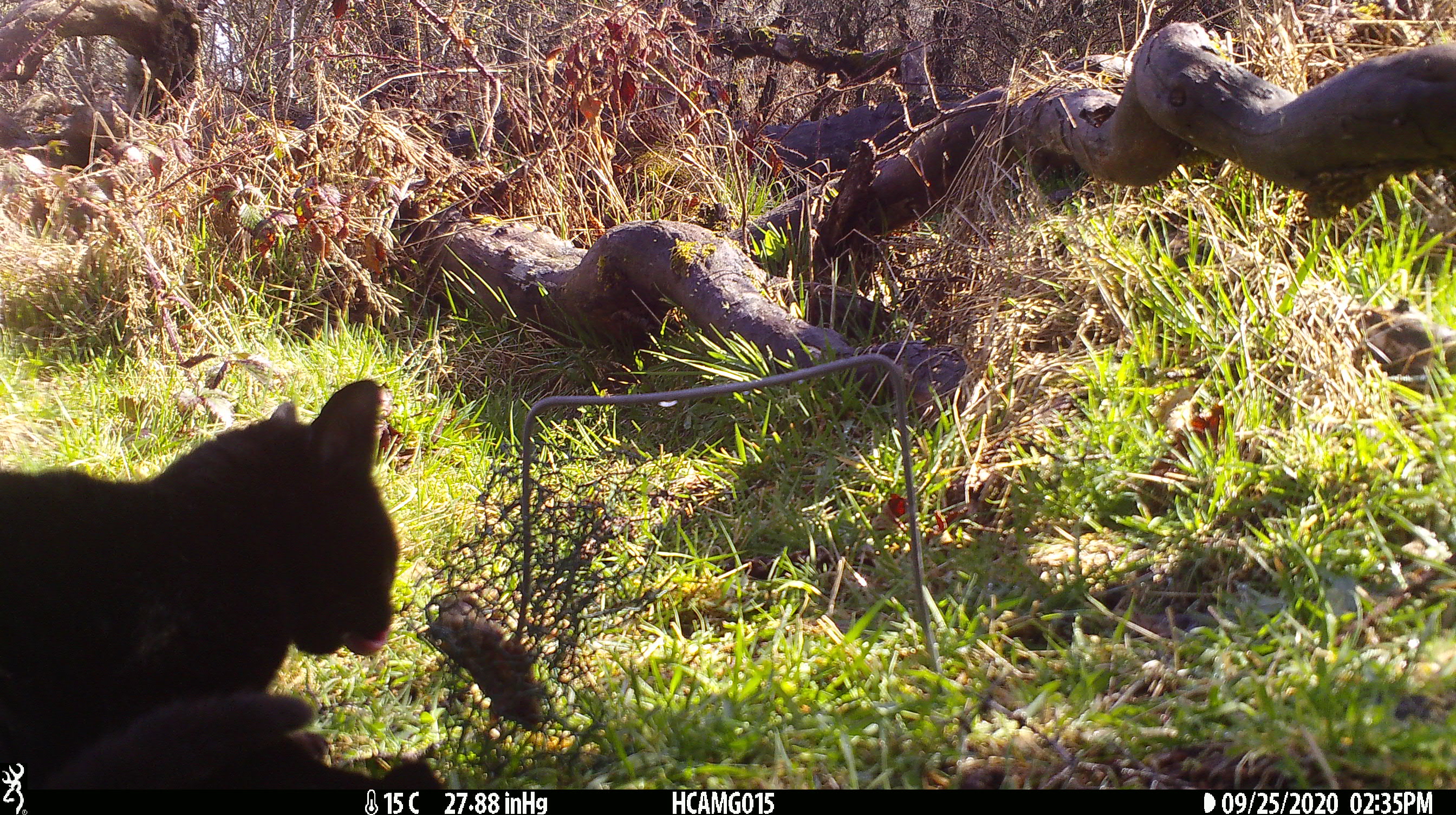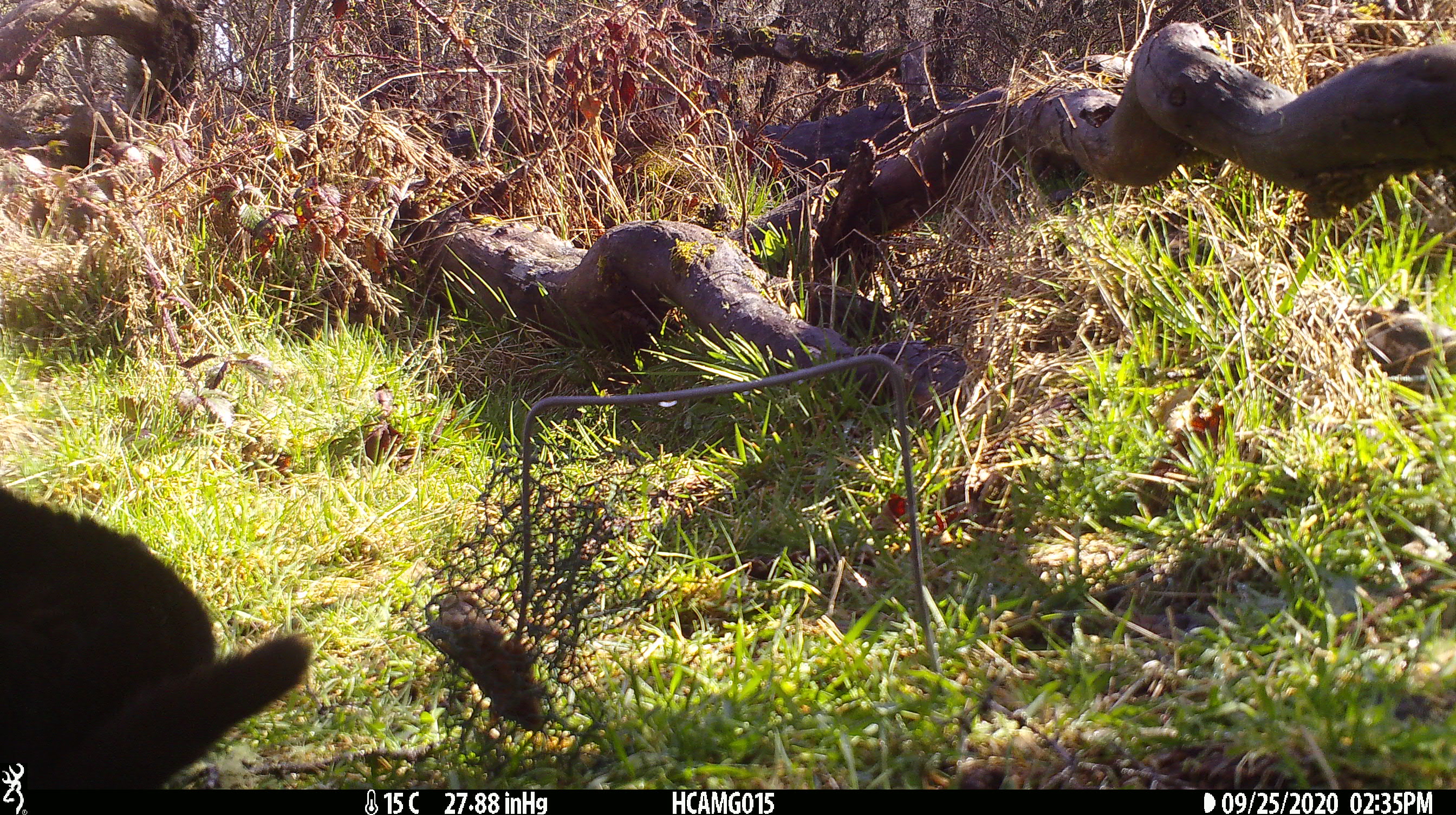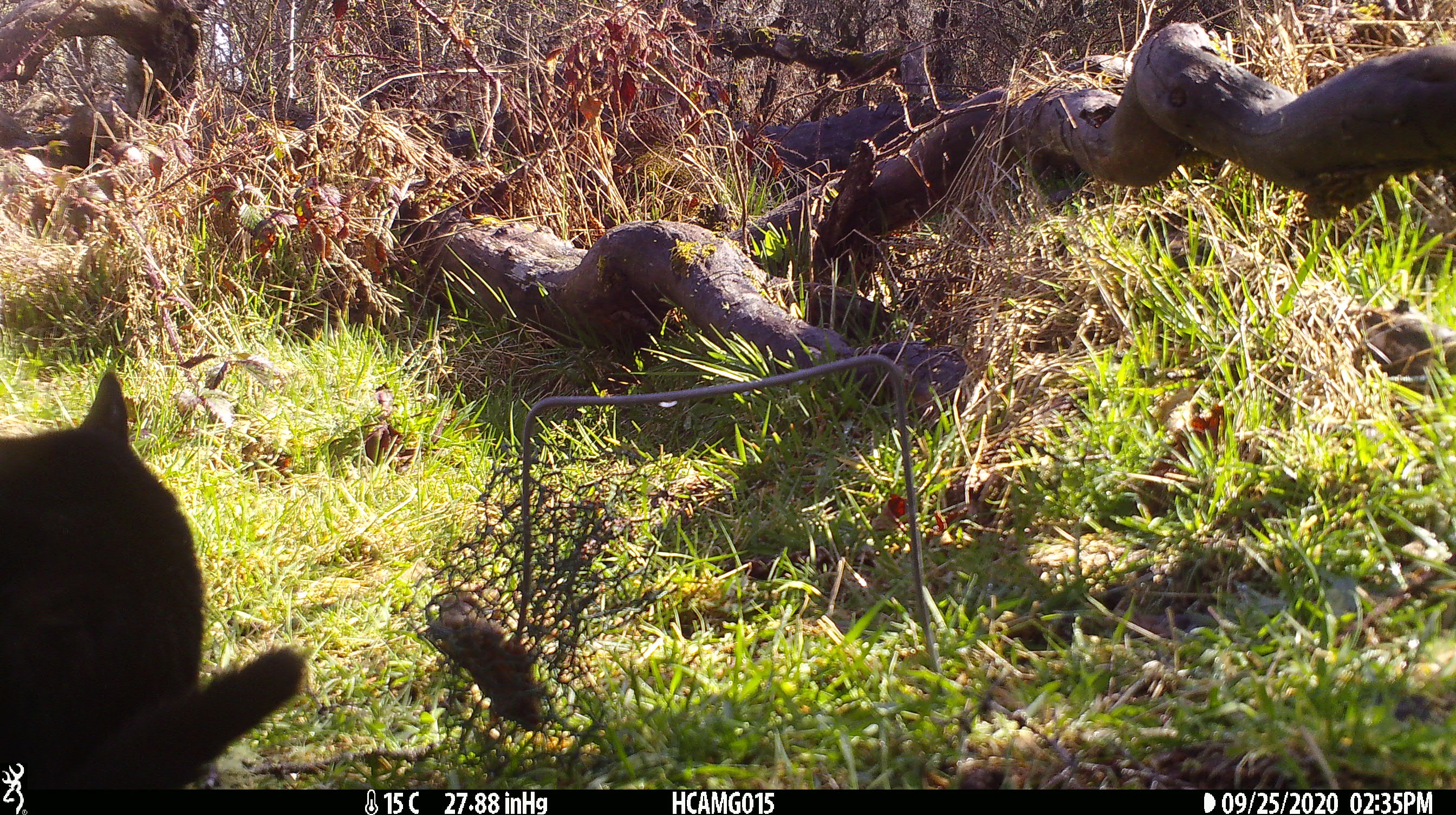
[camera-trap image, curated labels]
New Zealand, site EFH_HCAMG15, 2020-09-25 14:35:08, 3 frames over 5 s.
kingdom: Animalia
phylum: Chordata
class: Mammalia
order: Carnivora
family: Felidae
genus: Felis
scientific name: Felis catus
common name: domestic cat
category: cat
Cat (domestic cat) (Felis catus).